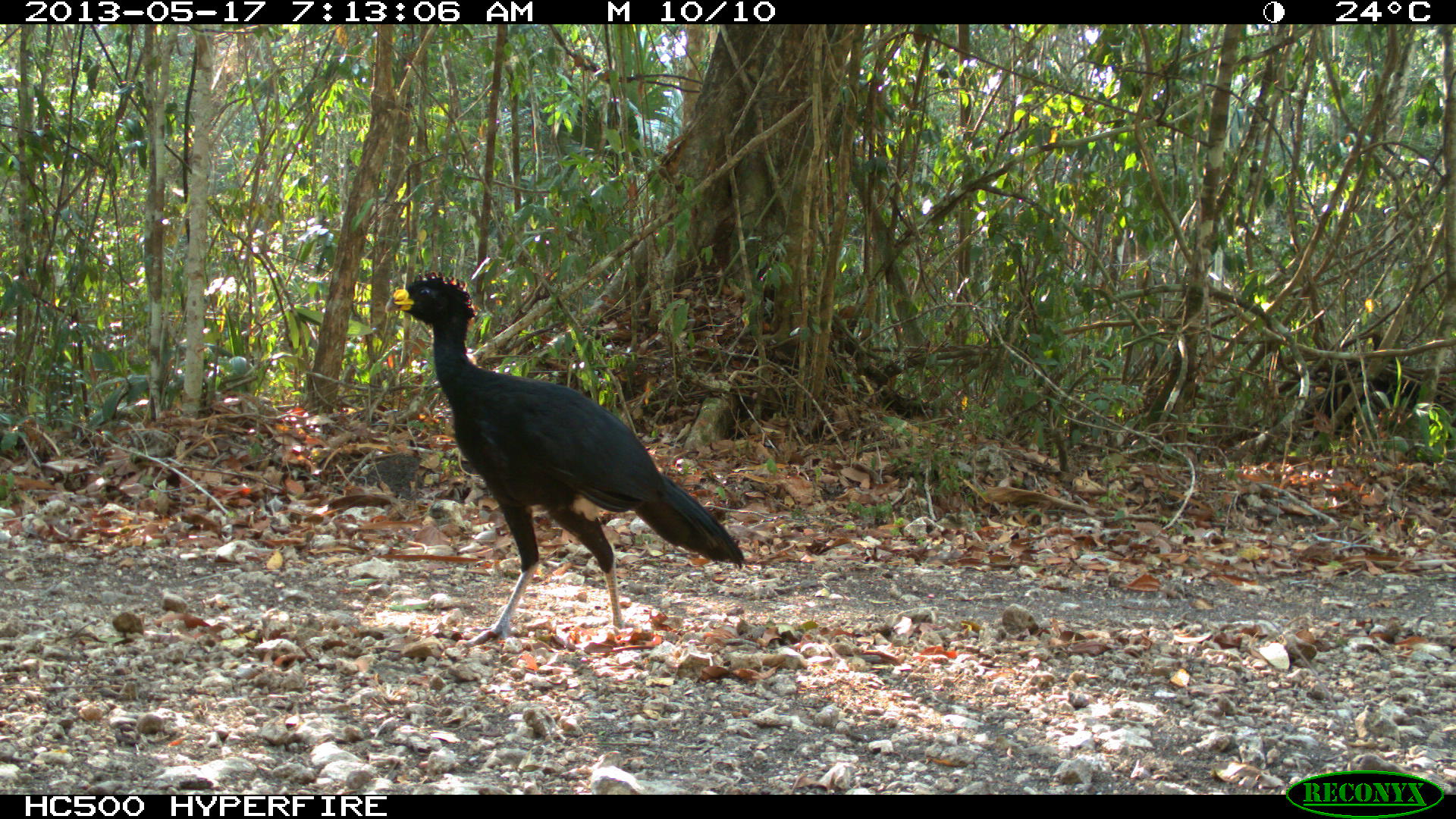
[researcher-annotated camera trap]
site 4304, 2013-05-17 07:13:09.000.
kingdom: Animalia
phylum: Chordata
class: Aves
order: Galliformes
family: Cracidae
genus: Crax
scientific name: Crax rubra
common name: great curassow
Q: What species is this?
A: Crax rubra (great curassow).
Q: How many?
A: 1.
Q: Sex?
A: Male.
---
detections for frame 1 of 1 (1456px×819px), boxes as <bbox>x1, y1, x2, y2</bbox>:
crax rubra: <bbox>384, 269, 745, 650</bbox>